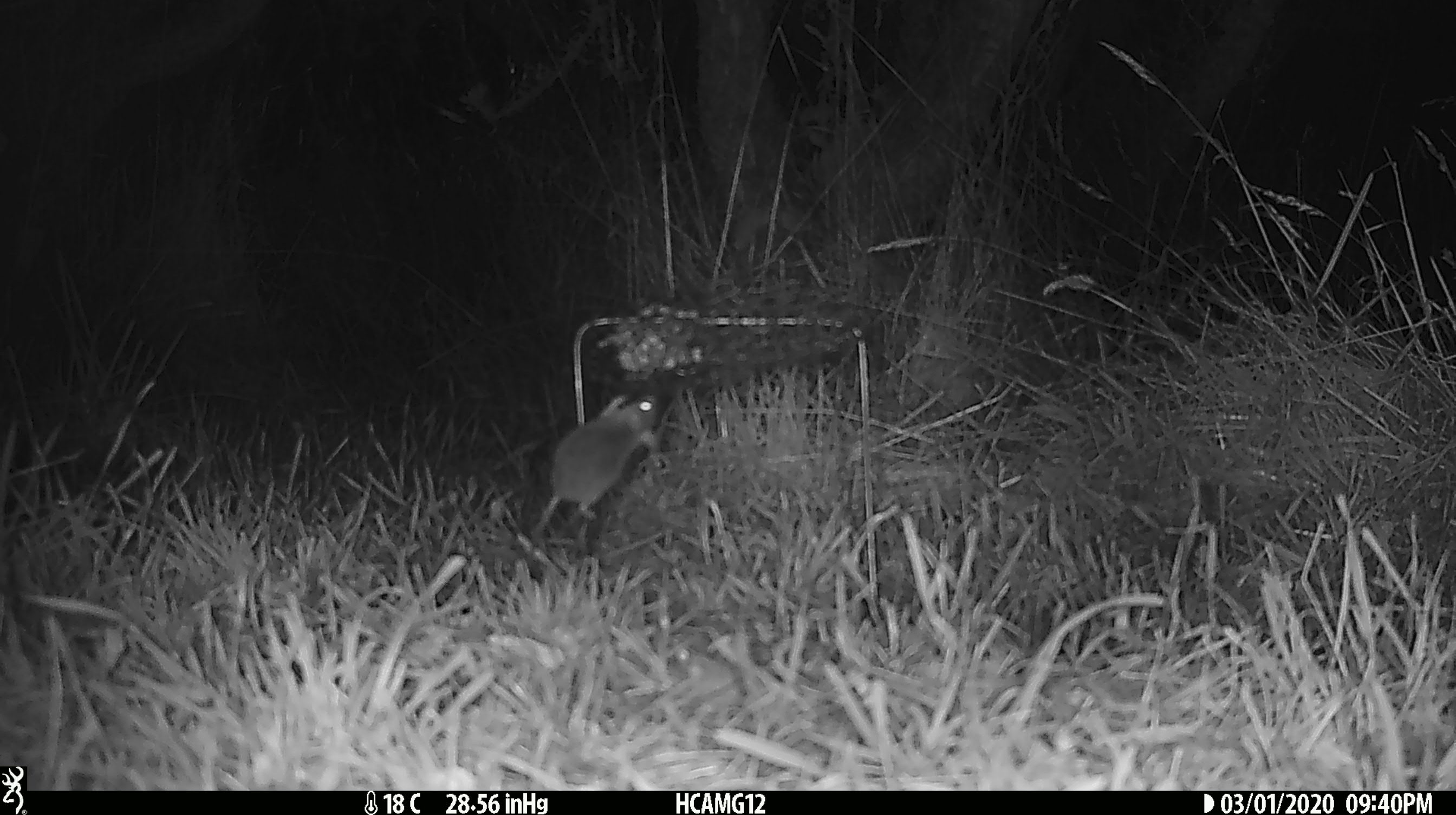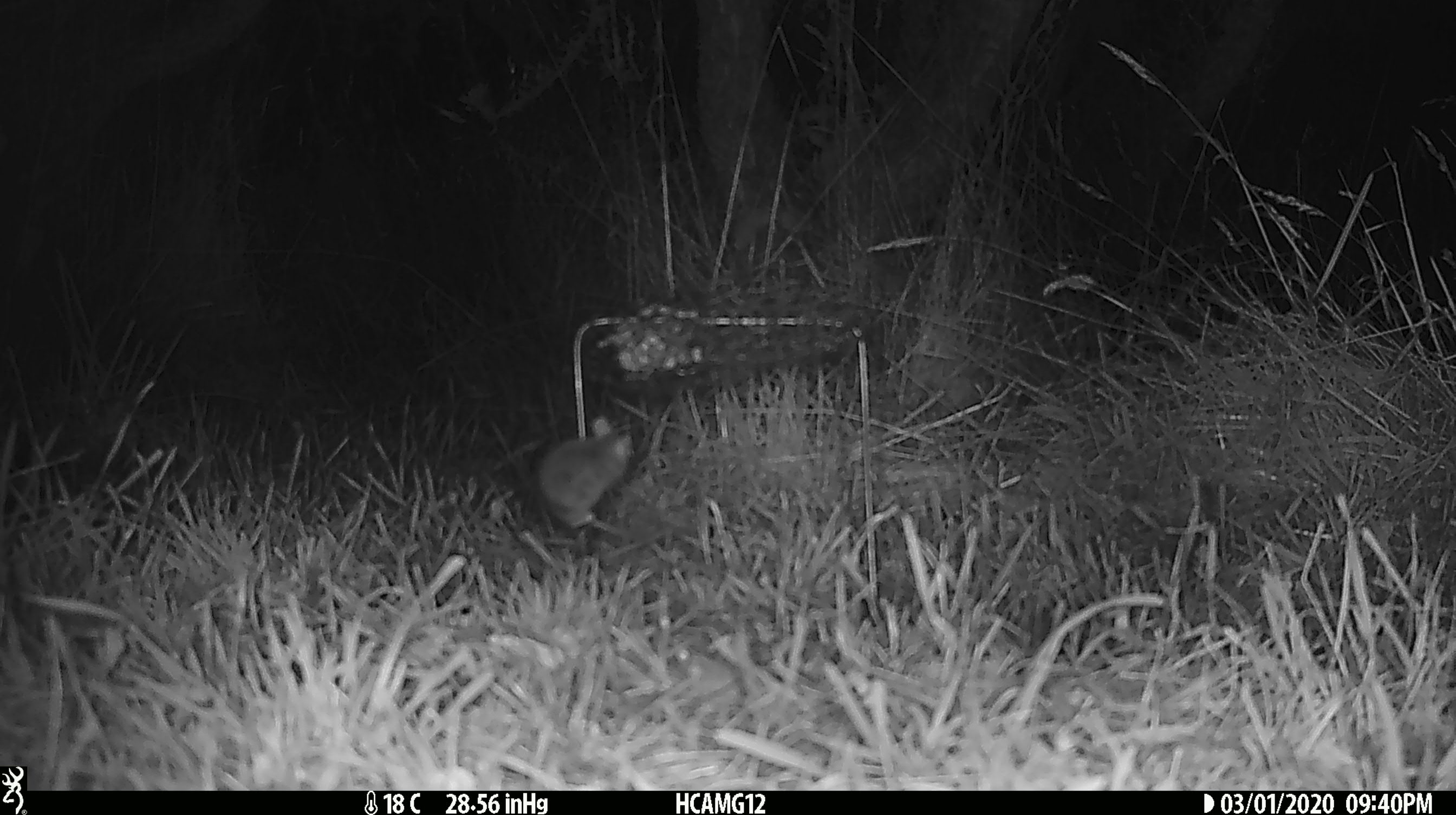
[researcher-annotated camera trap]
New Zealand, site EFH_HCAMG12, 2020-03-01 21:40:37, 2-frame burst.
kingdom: Animalia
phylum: Chordata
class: Mammalia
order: Rodentia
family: Muridae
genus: Mus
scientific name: Mus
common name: mouse